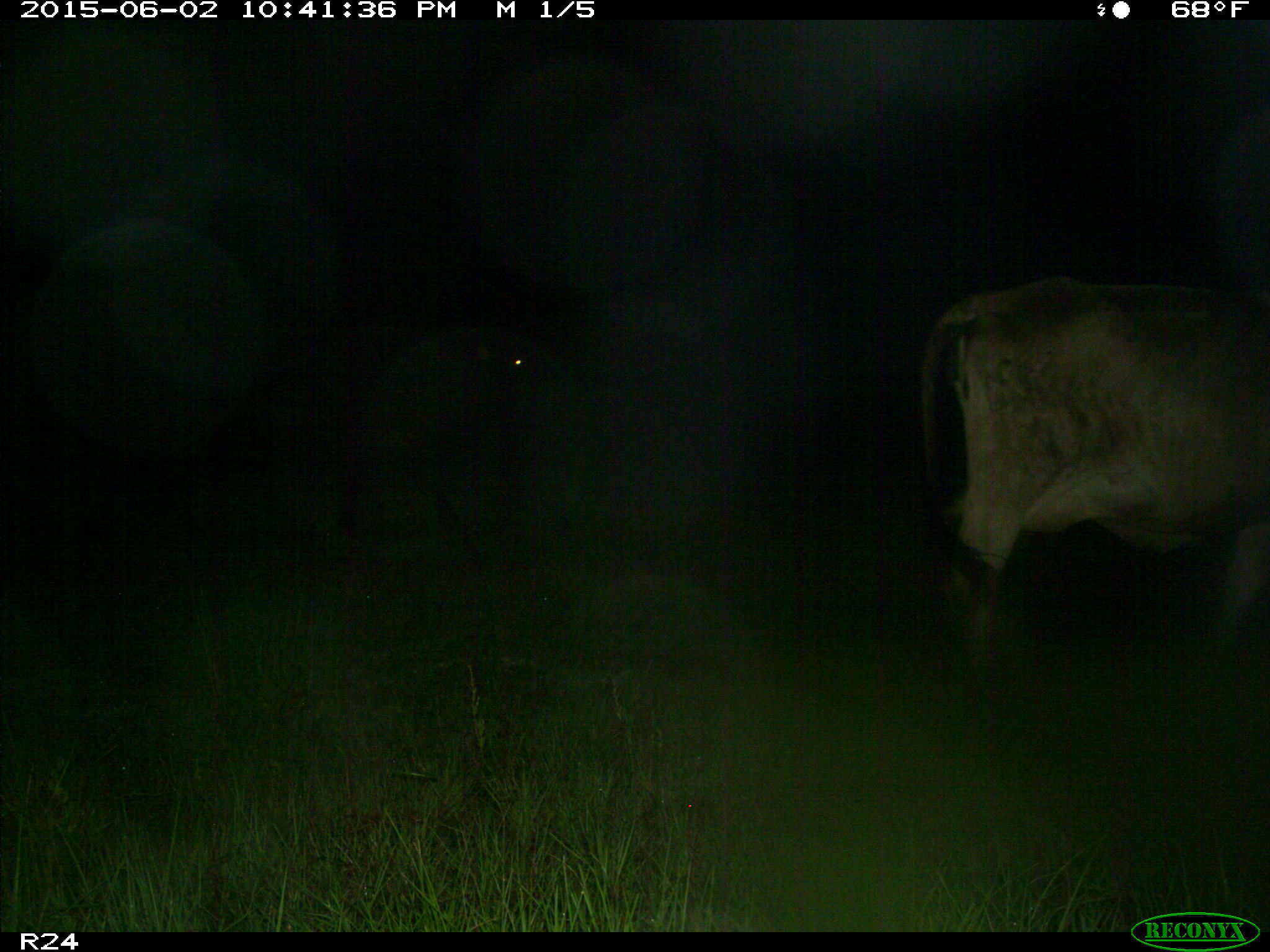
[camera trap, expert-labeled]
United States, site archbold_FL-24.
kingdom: Animalia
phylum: Chordata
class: Mammalia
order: Artiodactyla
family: Bovidae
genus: Bos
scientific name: Bos taurus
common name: domestic cow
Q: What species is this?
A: Bos taurus (domestic cow).